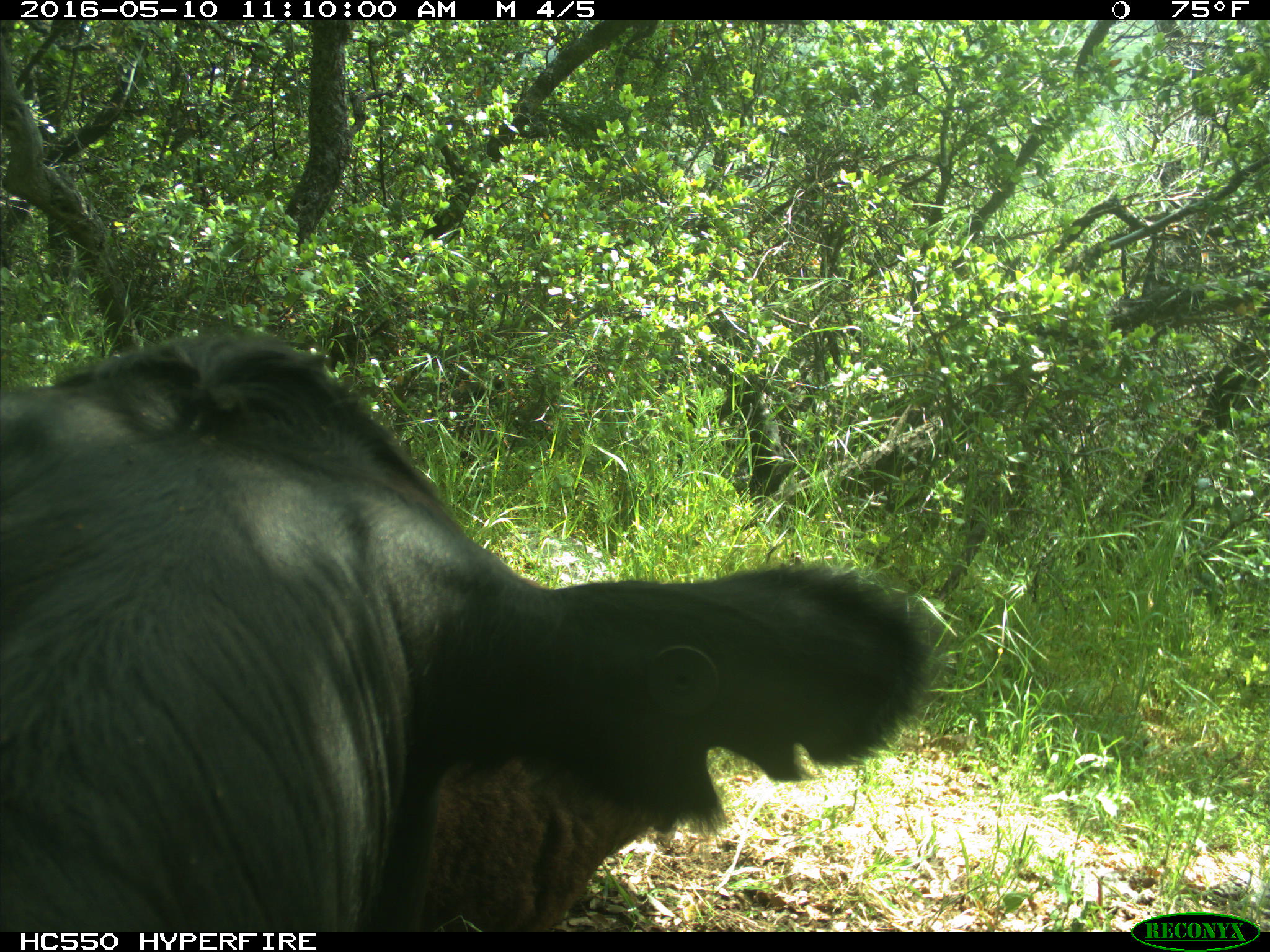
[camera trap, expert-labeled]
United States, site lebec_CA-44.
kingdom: Animalia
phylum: Chordata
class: Mammalia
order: Artiodactyla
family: Bovidae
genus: Bos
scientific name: Bos taurus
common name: domestic cow